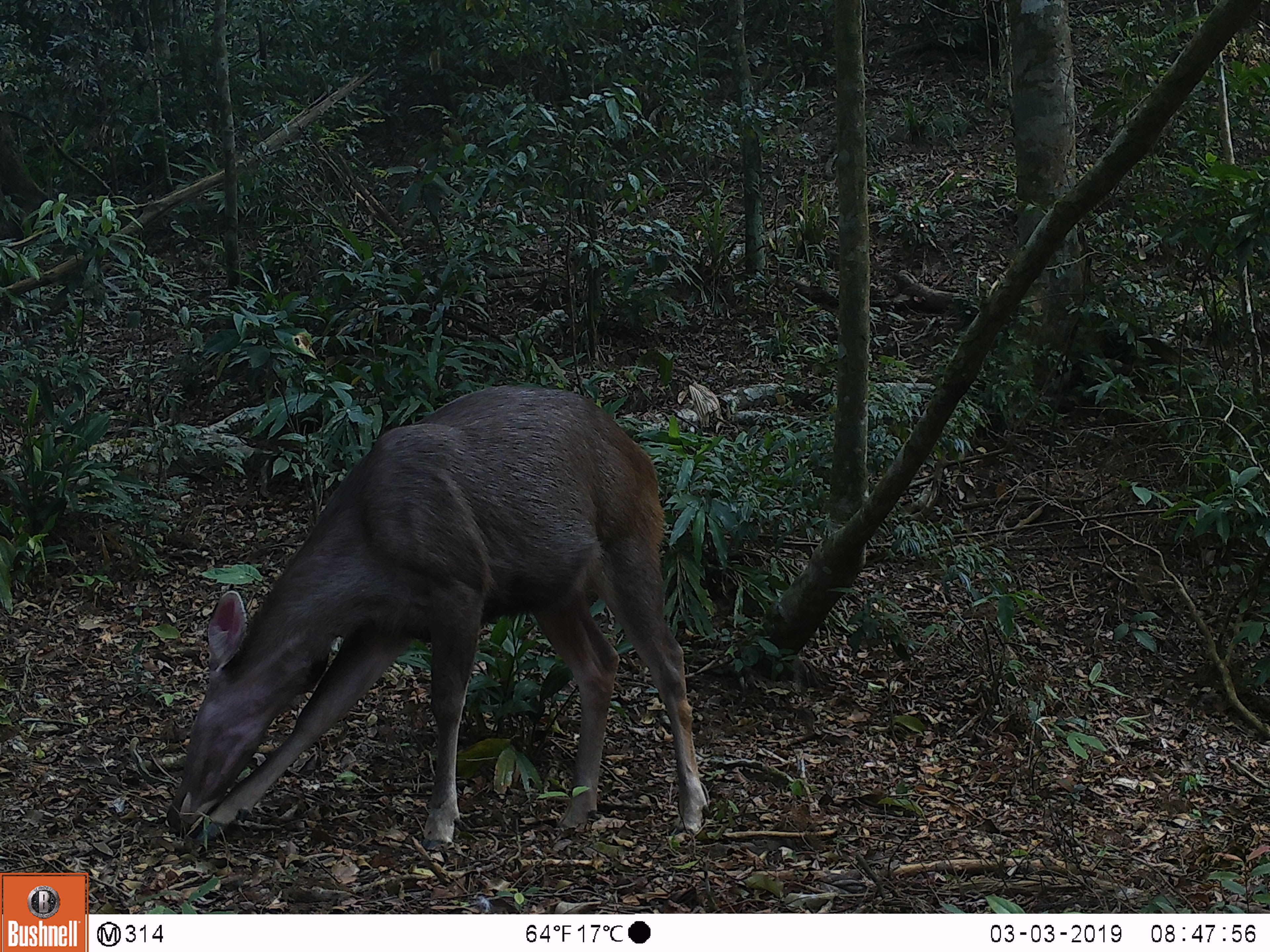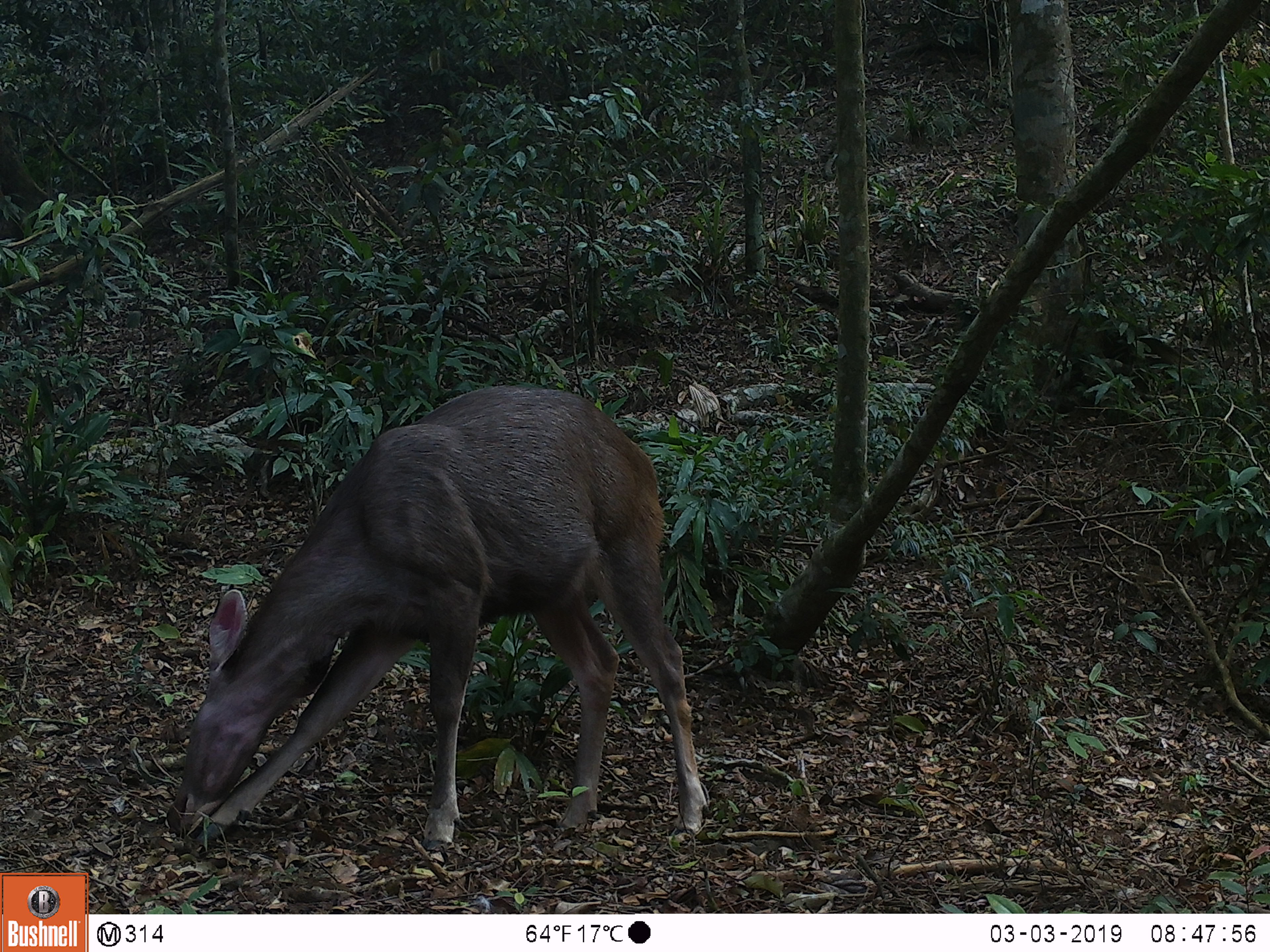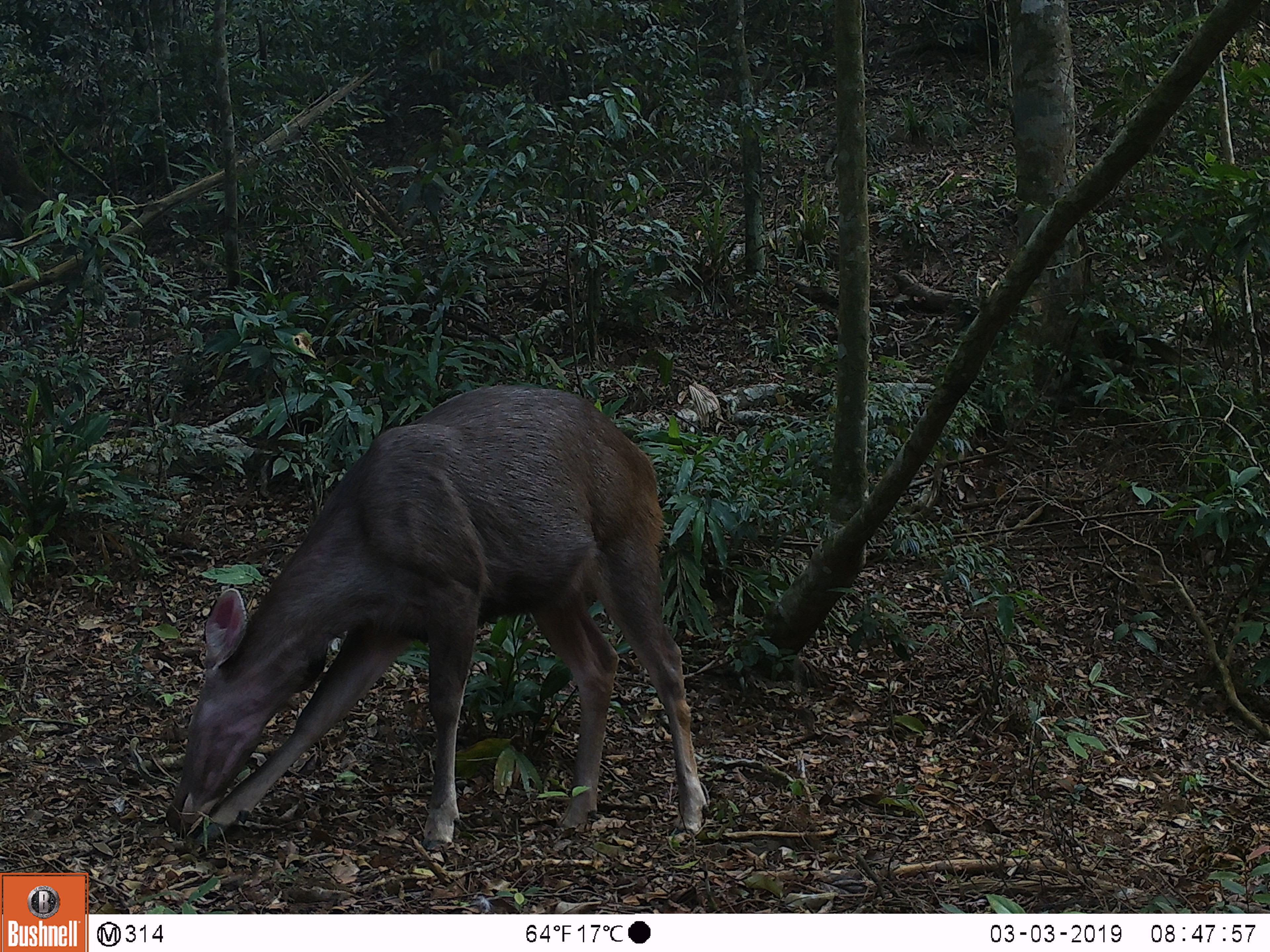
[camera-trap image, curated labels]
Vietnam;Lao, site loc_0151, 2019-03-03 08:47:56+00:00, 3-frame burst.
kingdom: Animalia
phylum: Chordata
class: Mammalia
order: Artiodactyla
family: Cervidae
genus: Rusa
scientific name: Rusa unicolor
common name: sambar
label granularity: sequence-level